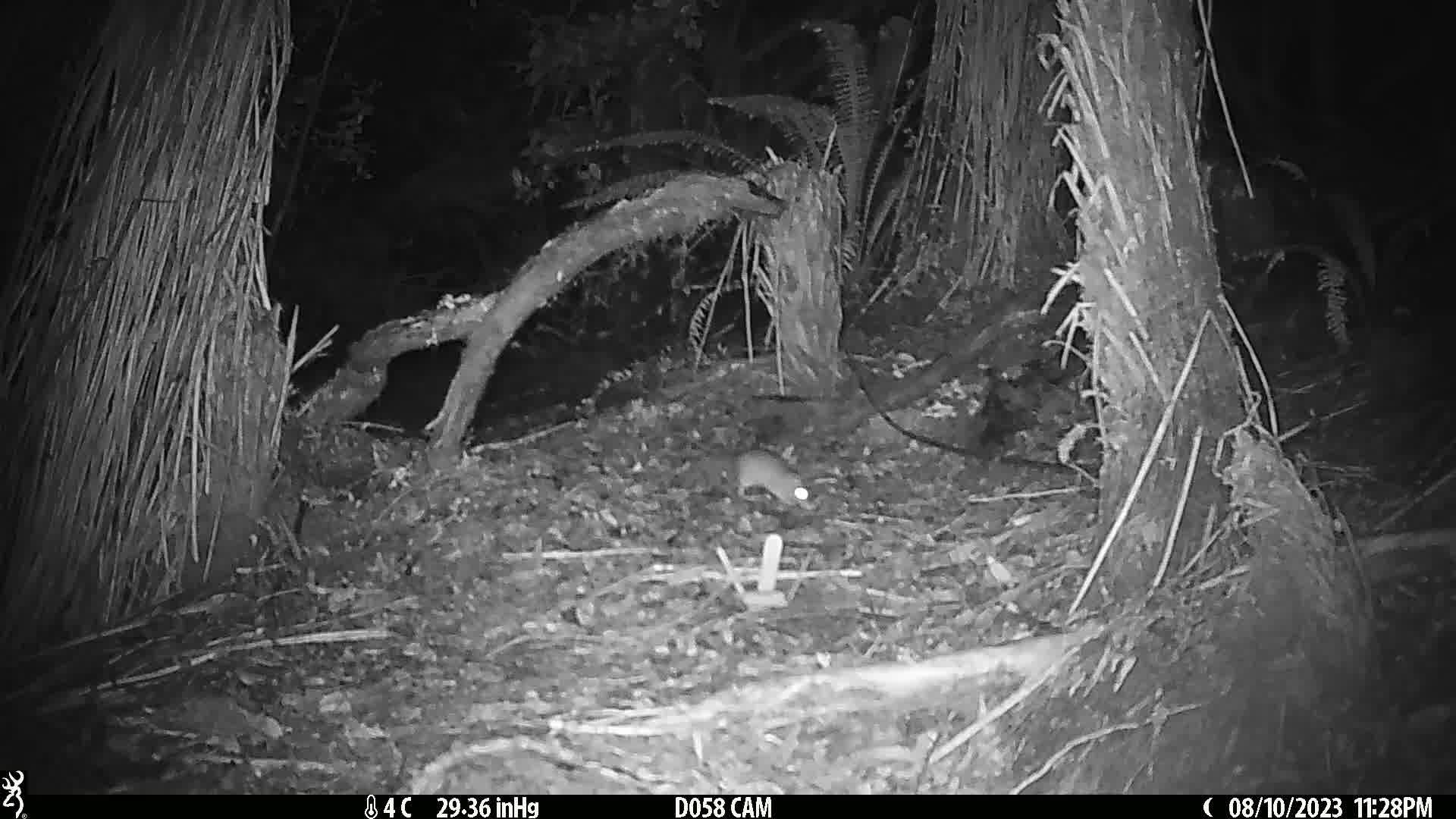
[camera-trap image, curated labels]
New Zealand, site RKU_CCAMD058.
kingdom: Animalia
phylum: Chordata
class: Mammalia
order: Rodentia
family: Muridae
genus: Rattus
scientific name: Rattus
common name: rat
Rat (Rattus).